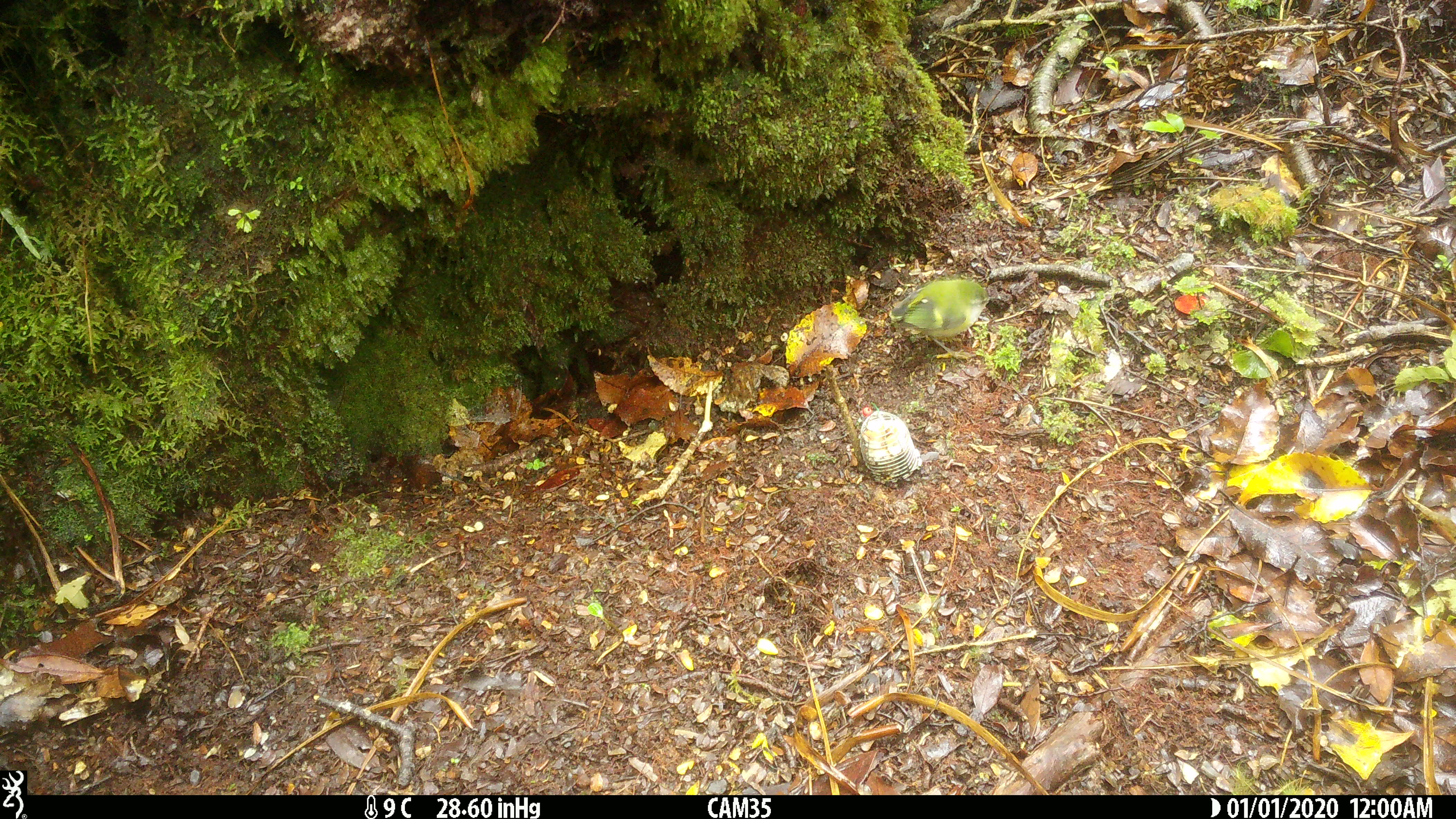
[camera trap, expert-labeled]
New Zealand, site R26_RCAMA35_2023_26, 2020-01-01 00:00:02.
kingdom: Animalia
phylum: Chordata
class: Aves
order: Passeriformes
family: Acanthisittidae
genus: Acanthisitta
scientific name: Acanthisitta chloris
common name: rifleman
Rifleman (Acanthisitta chloris).